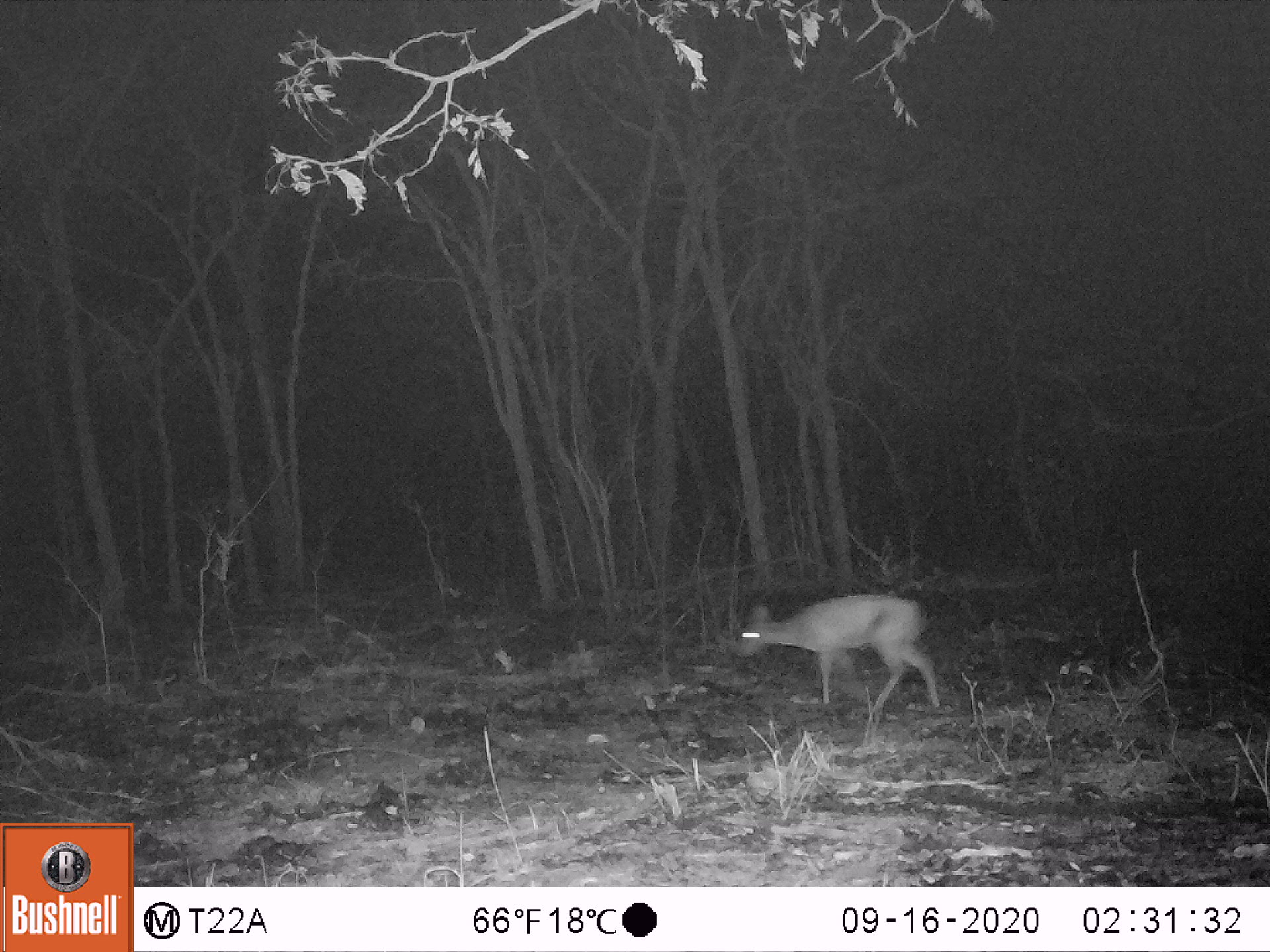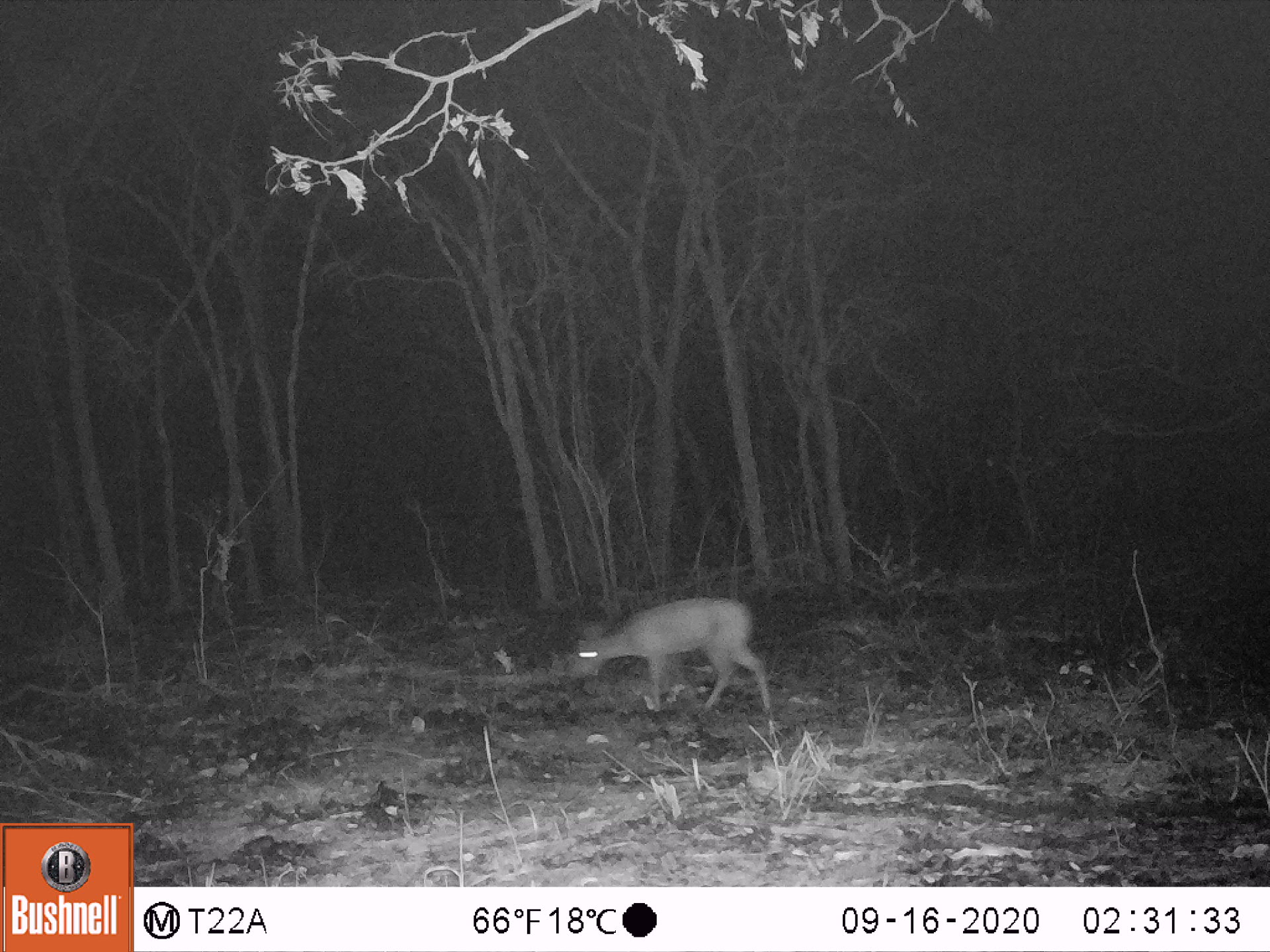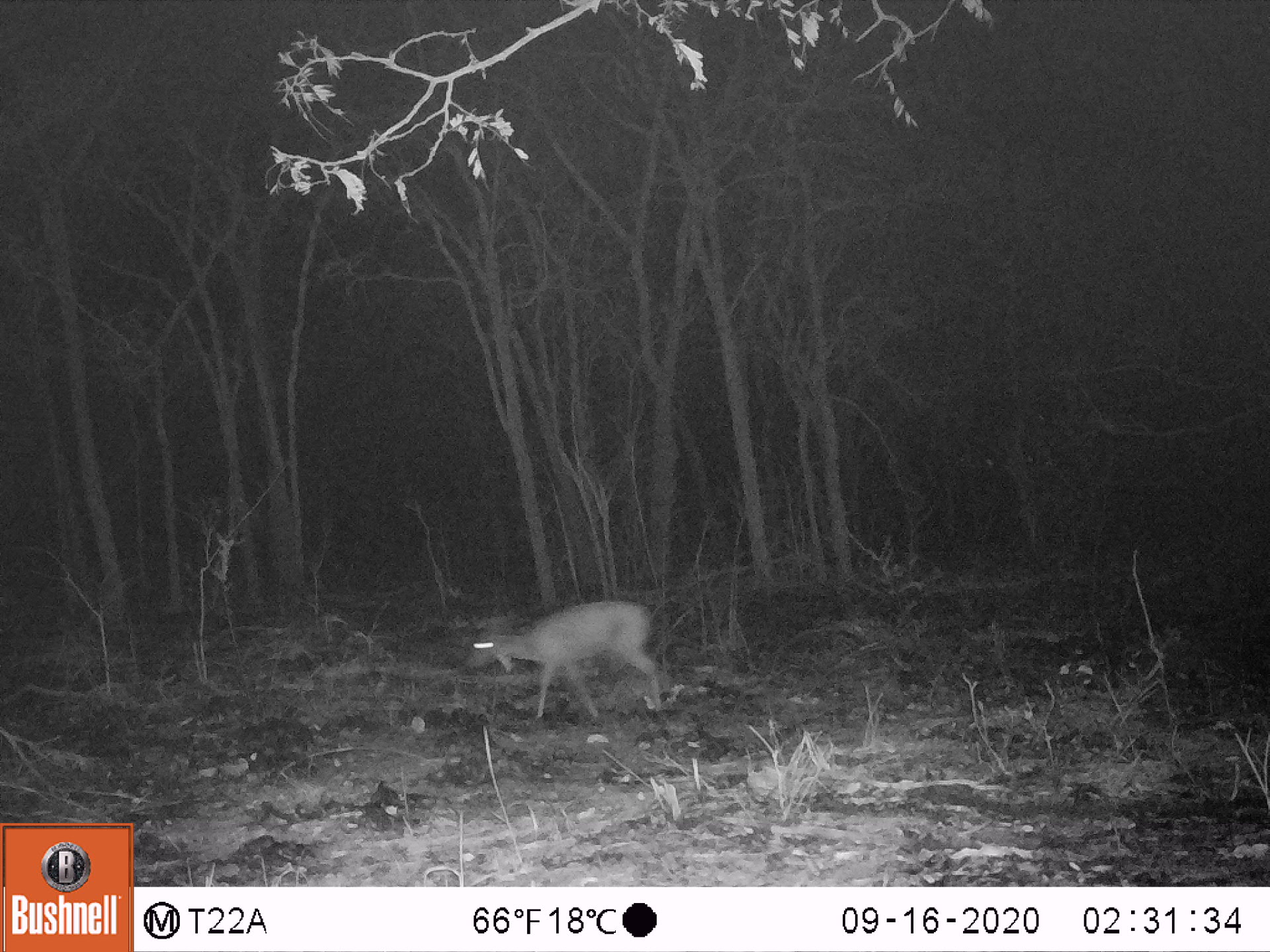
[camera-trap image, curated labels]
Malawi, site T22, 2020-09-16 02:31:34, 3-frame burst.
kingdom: Animalia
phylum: Chordata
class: Mammalia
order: Artiodactyla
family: Bovidae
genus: Sylvicapra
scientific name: Sylvicapra grimmia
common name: common duiker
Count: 1.